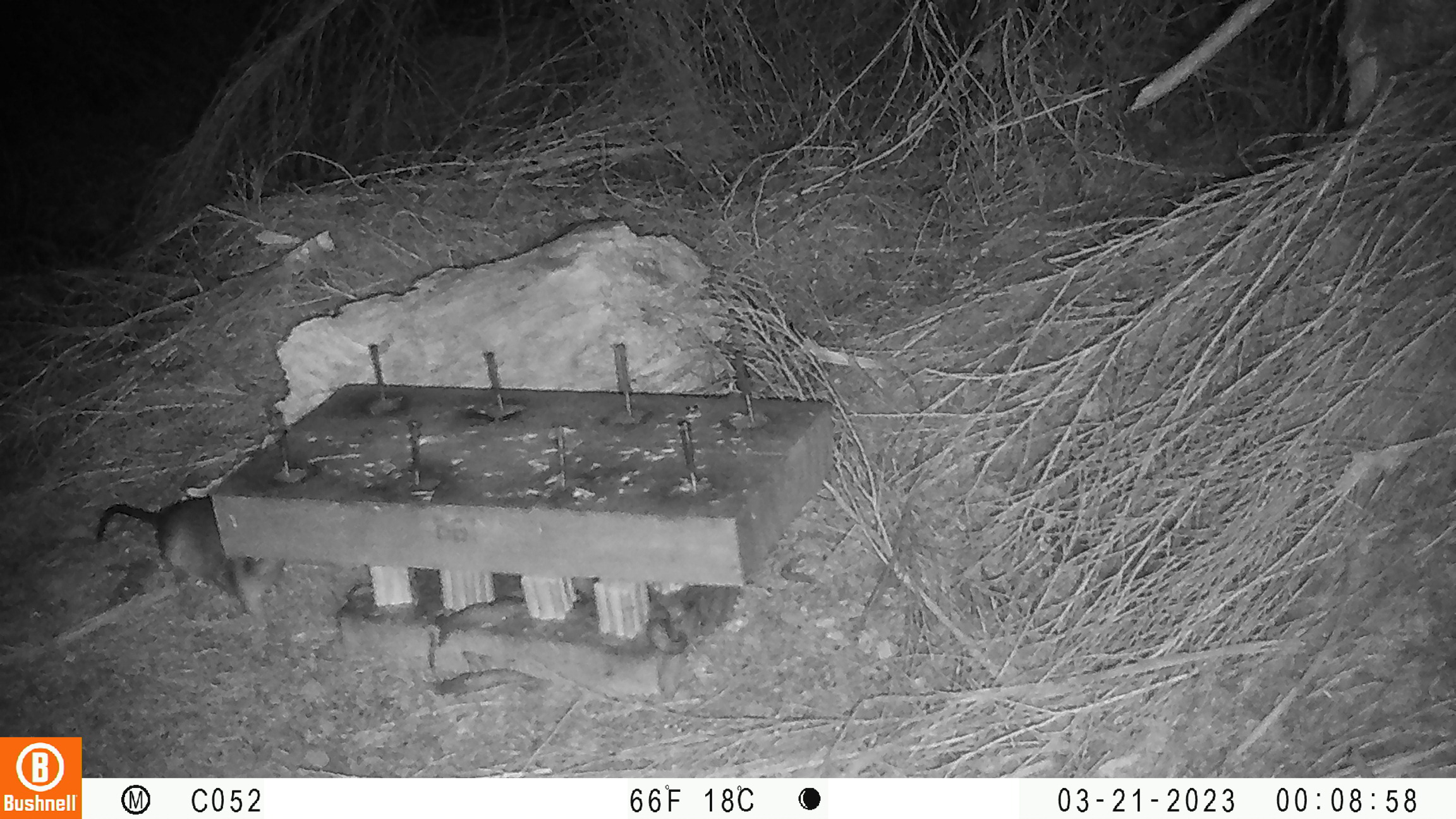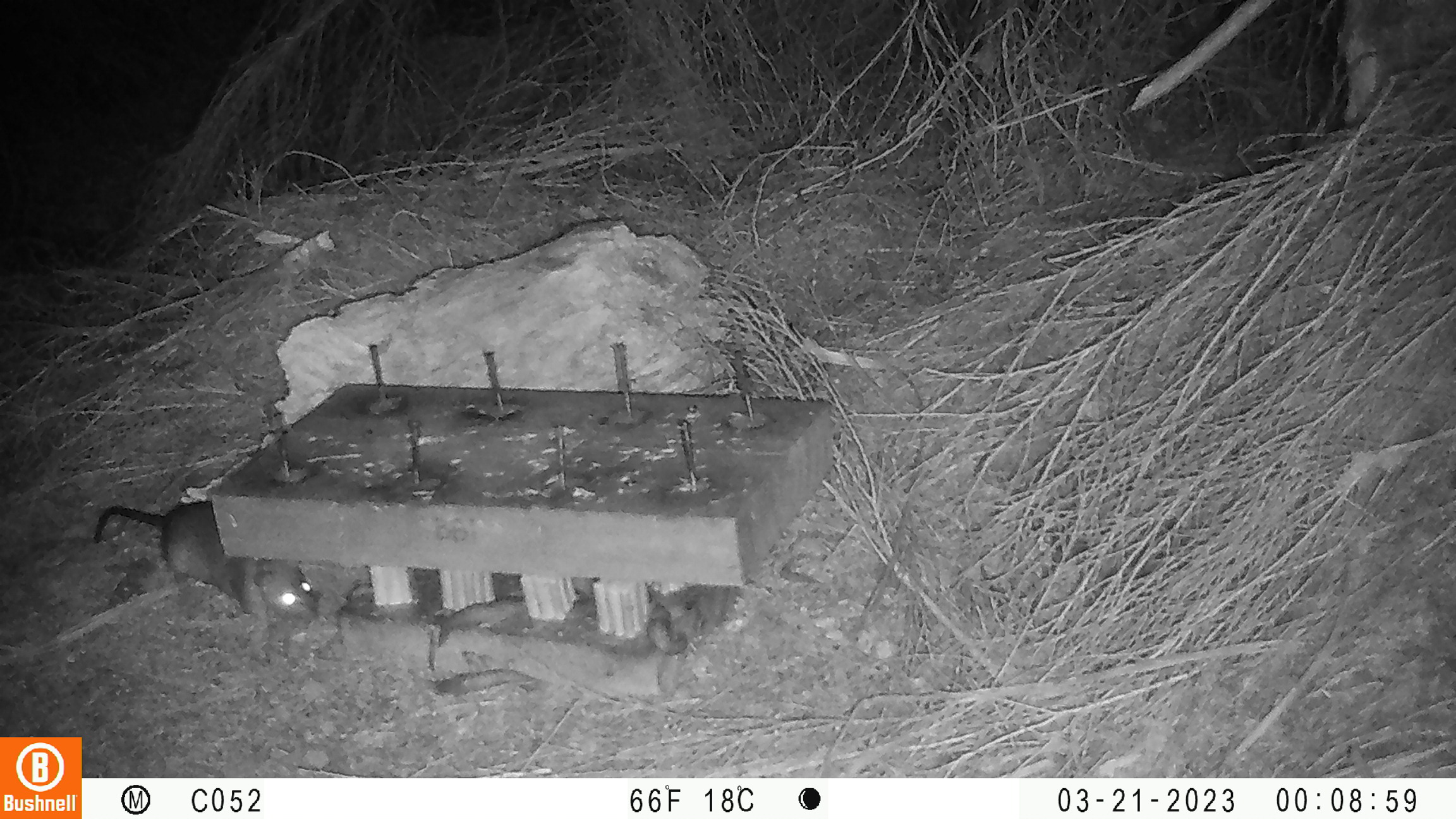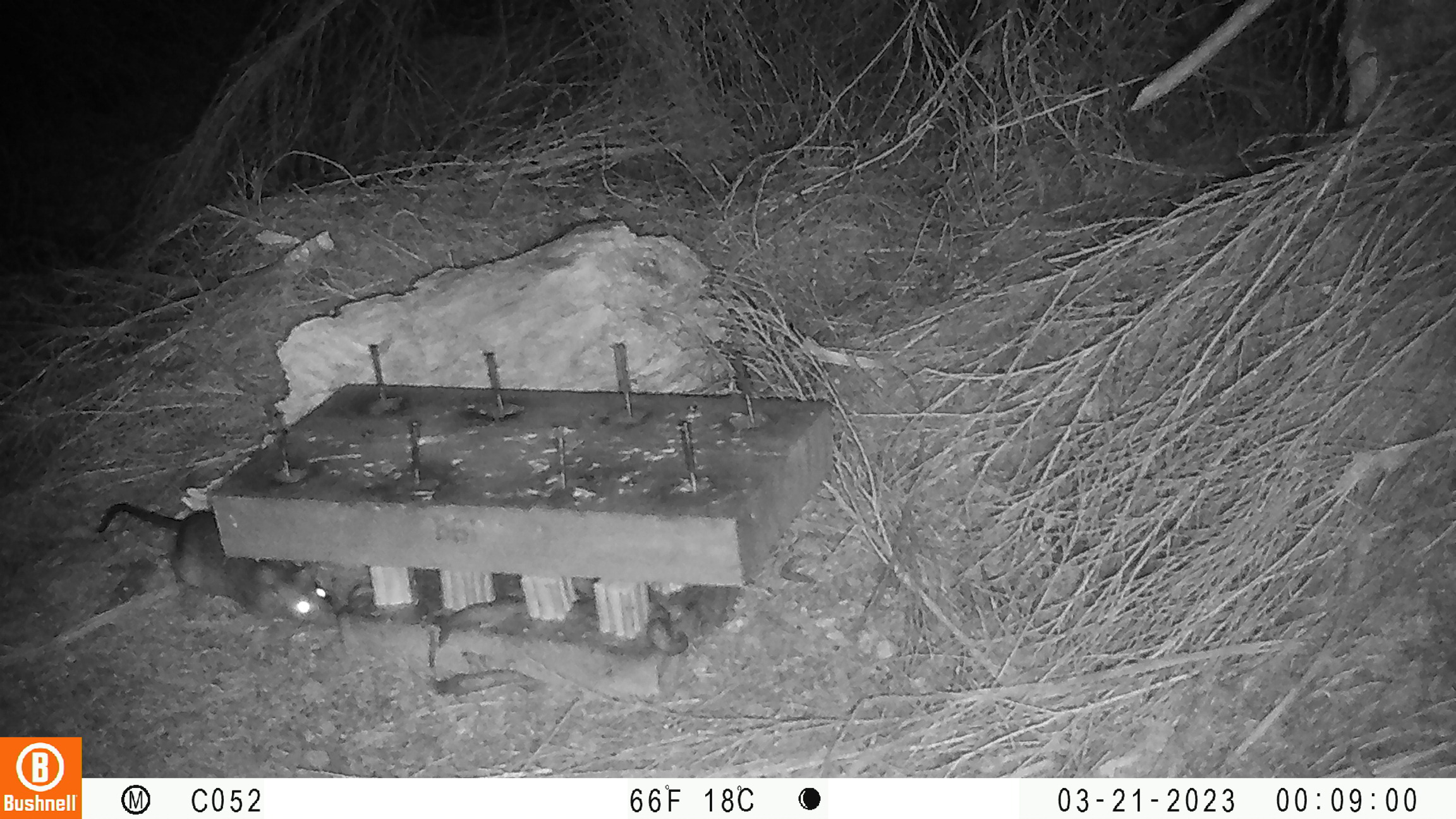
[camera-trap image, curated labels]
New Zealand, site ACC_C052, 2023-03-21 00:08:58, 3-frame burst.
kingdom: Animalia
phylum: Chordata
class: Mammalia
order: Rodentia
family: Muridae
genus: Rattus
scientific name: Rattus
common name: rat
Rat (Rattus).